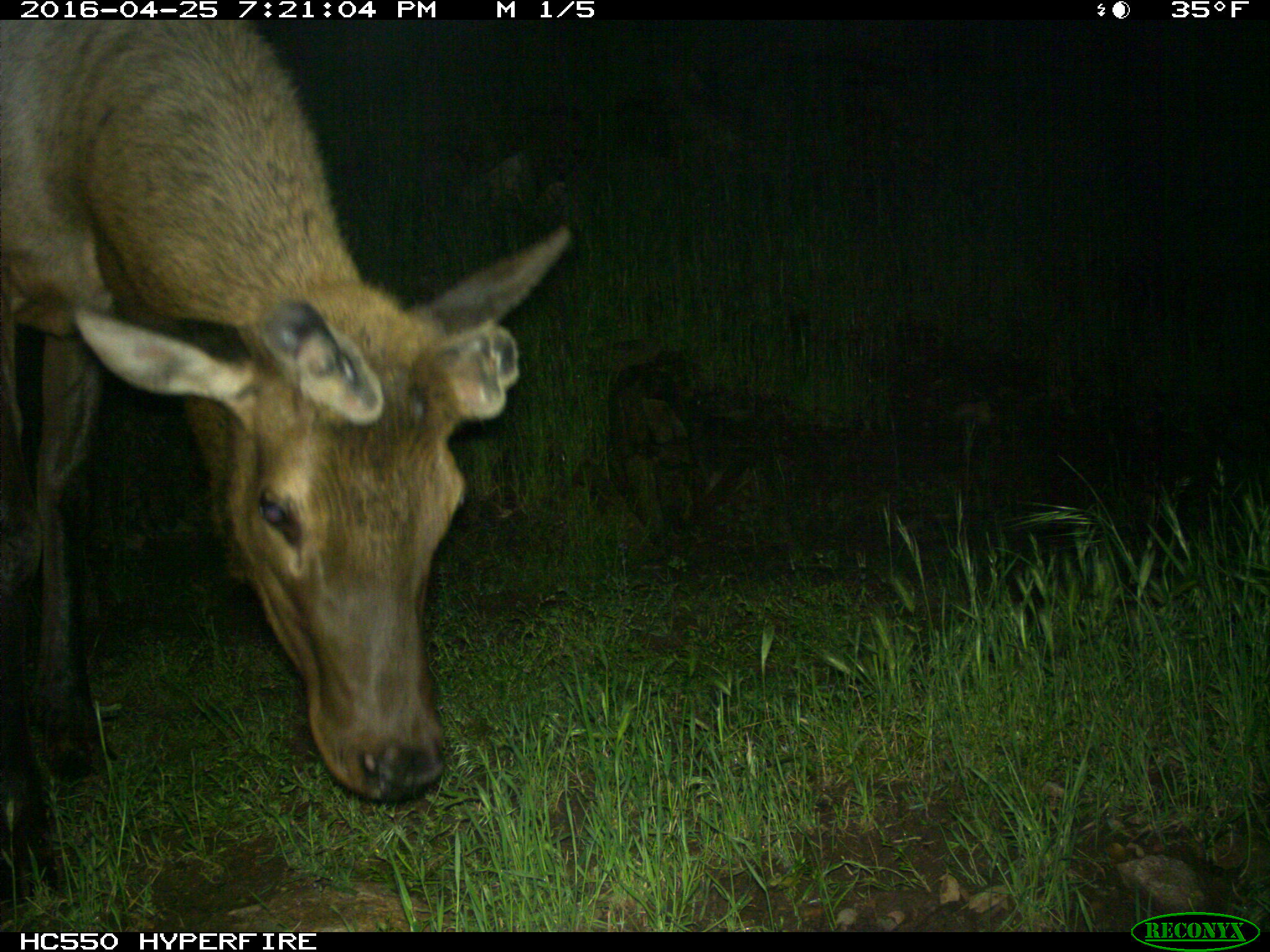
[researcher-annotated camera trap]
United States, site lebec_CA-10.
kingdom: Animalia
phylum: Chordata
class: Mammalia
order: Artiodactyla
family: Cervidae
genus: Cervus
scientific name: Cervus canadensis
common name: elk